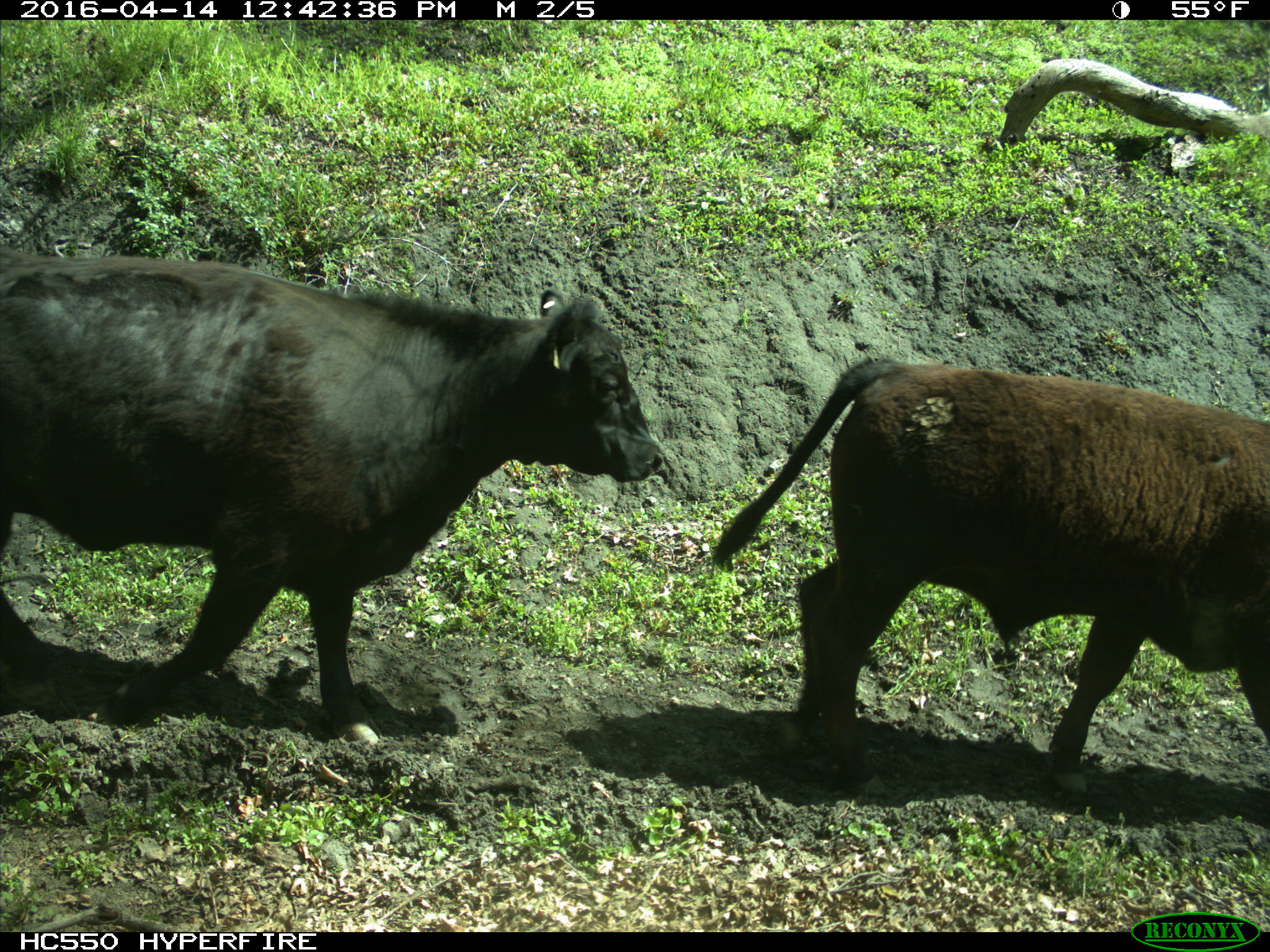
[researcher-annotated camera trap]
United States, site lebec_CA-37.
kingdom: Animalia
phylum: Chordata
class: Mammalia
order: Artiodactyla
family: Bovidae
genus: Bos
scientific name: Bos taurus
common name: domestic cow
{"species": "Bos taurus (domestic cow)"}